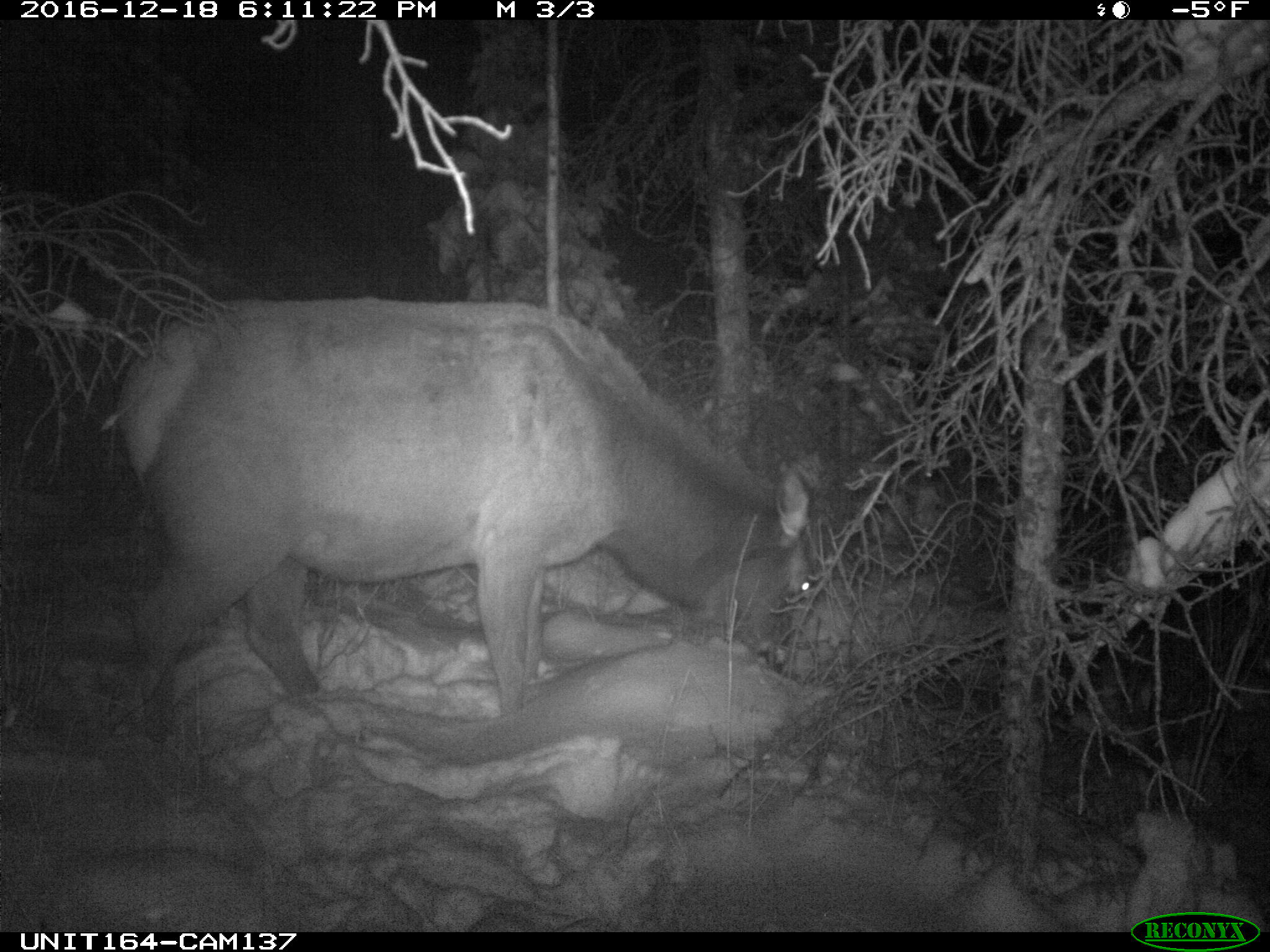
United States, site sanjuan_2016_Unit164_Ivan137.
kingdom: Animalia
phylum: Chordata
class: Mammalia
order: Artiodactyla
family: Cervidae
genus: Cervus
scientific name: Cervus elaphus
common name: red deer